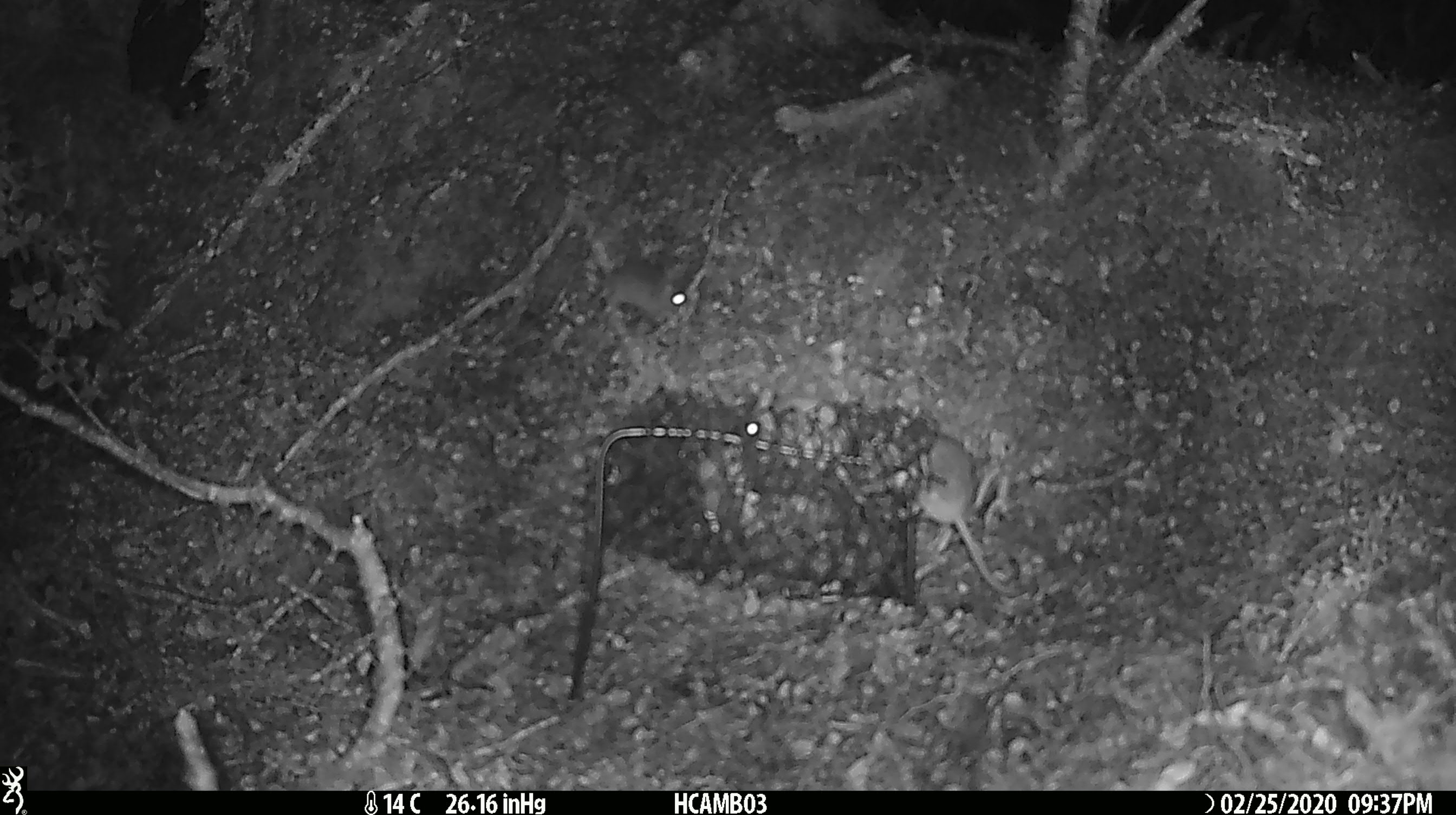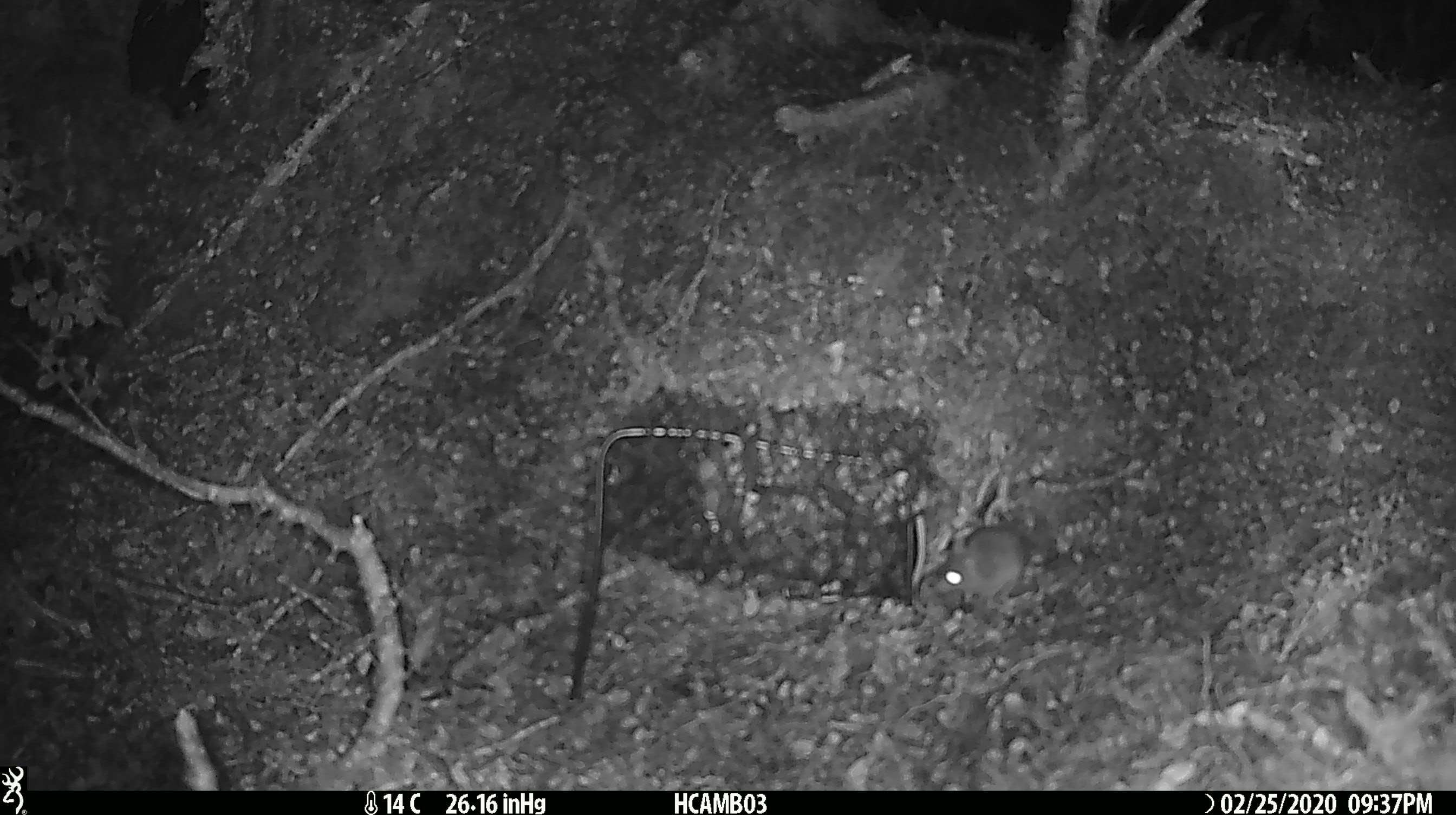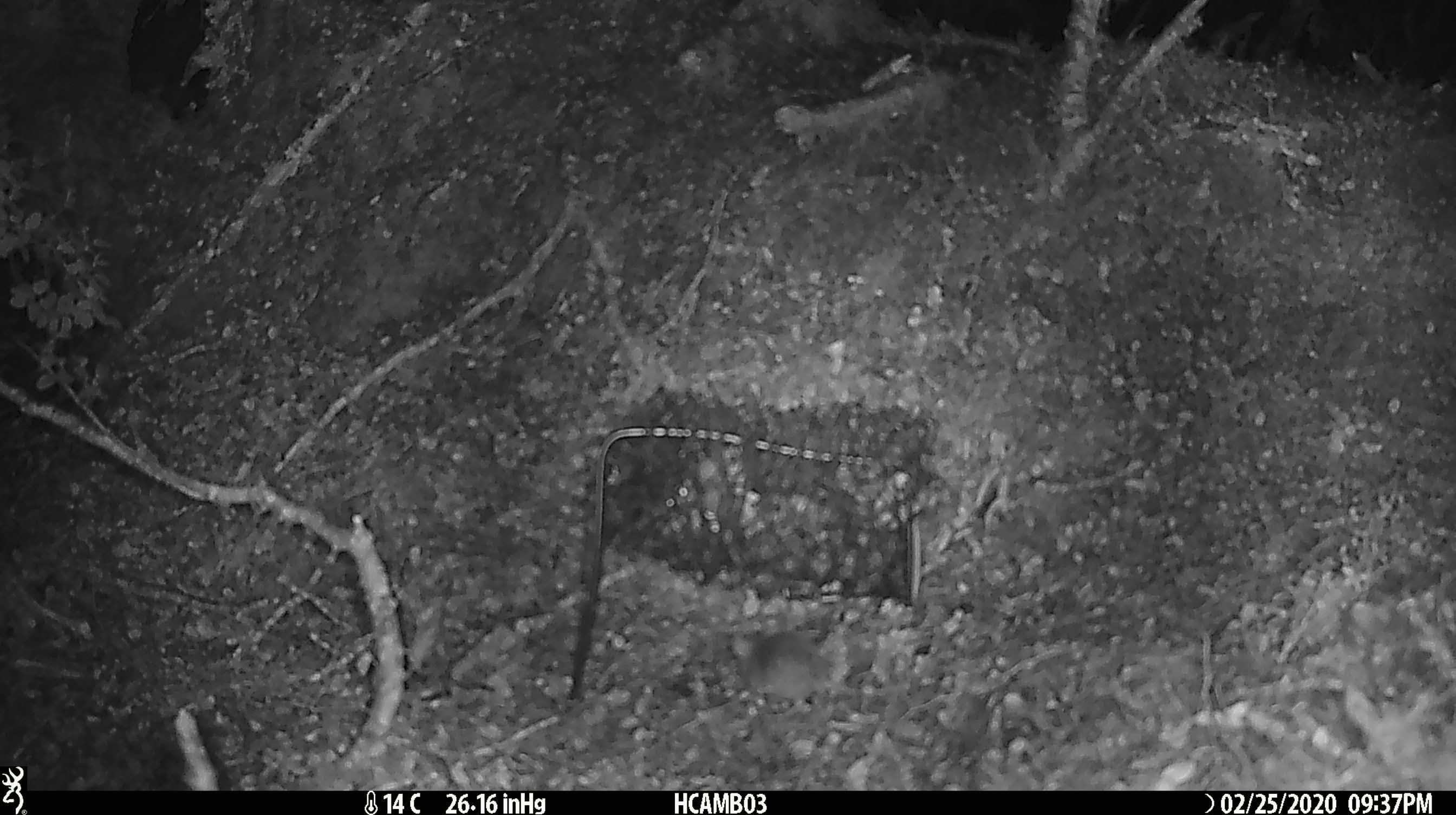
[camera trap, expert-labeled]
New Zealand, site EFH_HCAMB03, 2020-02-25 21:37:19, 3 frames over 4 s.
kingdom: Animalia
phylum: Chordata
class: Mammalia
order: Rodentia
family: Muridae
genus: Mus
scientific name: Mus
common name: mouse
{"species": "mouse (Mus)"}